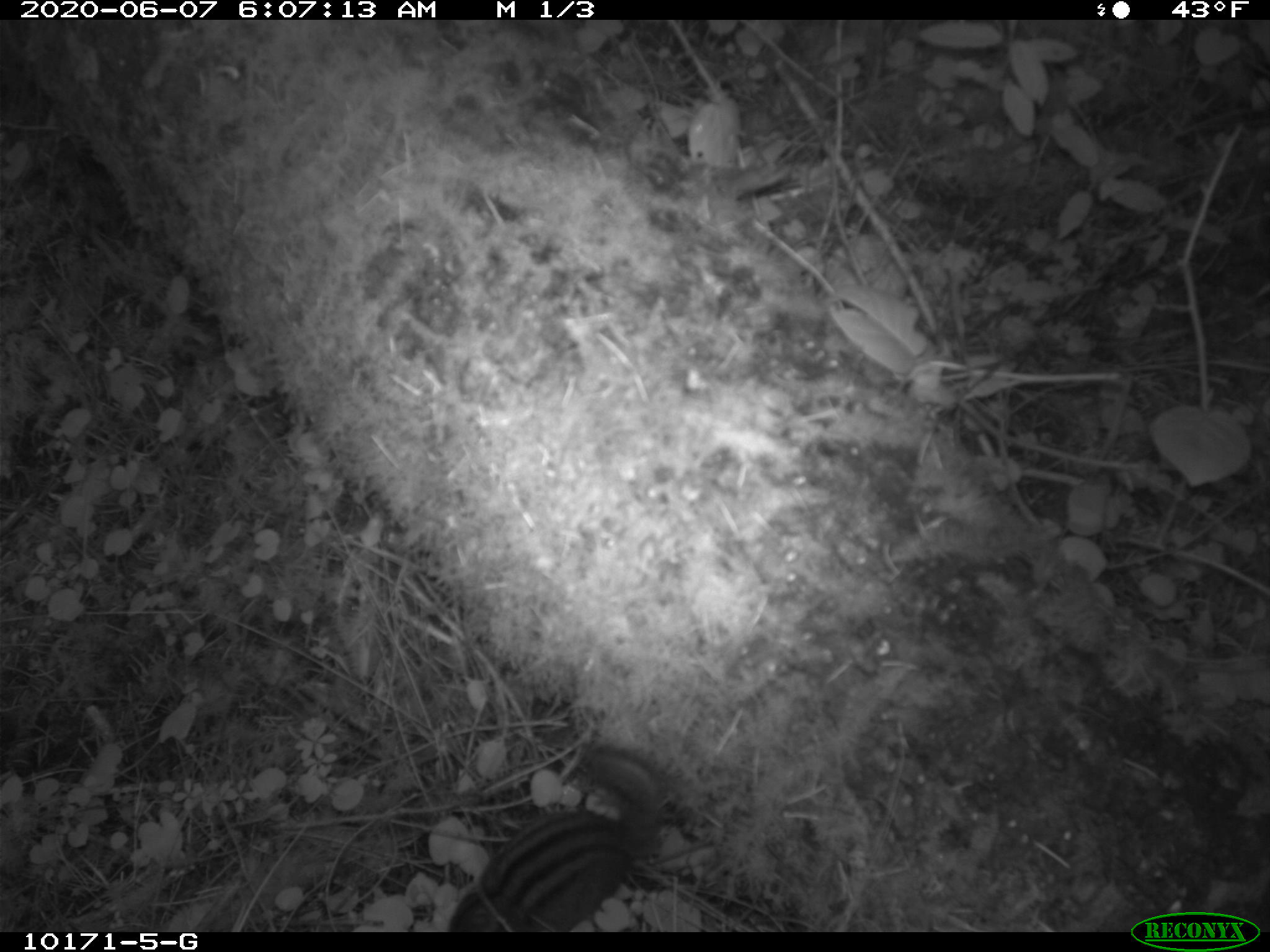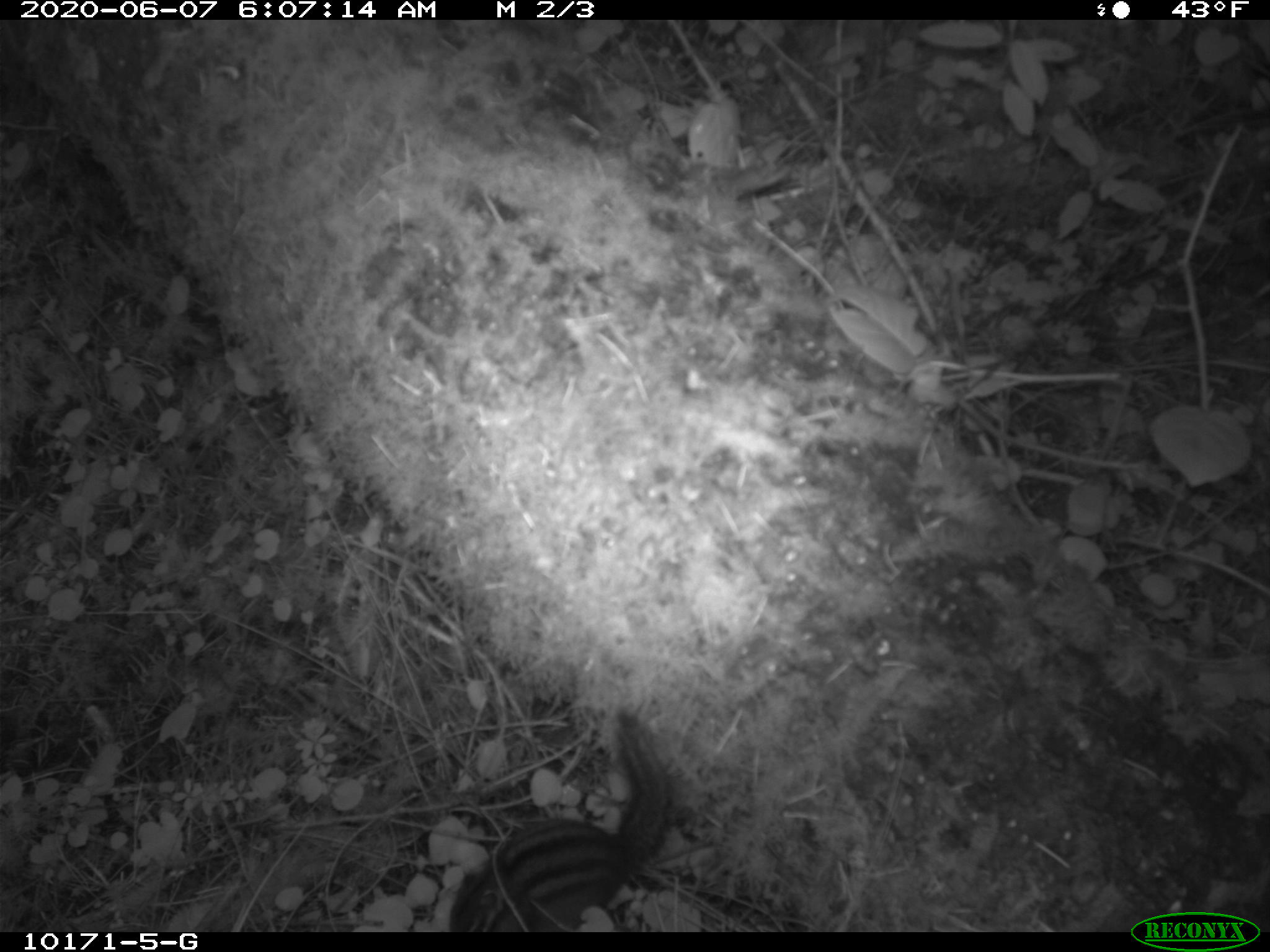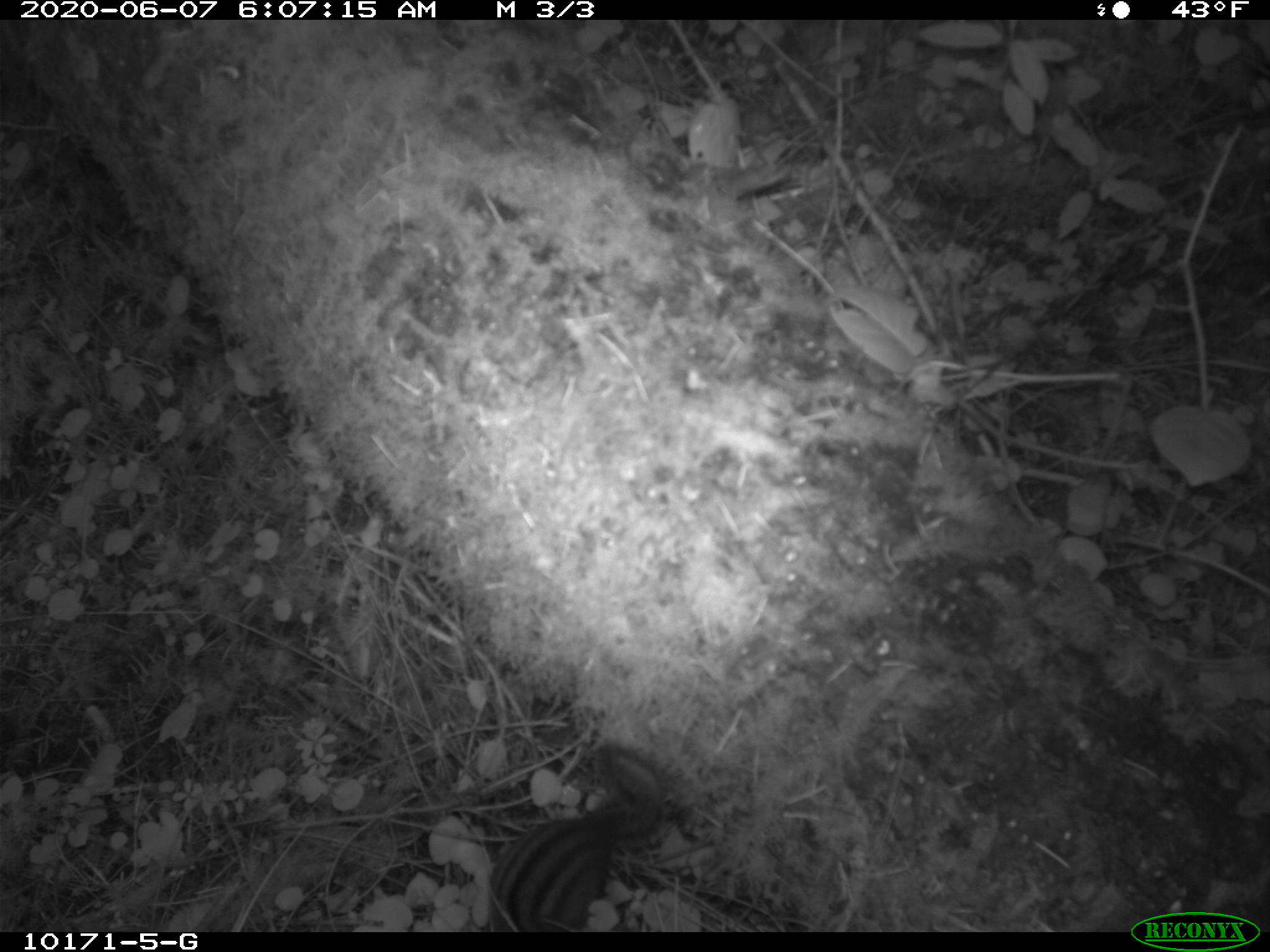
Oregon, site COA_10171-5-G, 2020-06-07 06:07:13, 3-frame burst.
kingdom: Animalia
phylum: Chordata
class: Mammalia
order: Rodentia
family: Sciuridae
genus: Neotamias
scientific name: Neotamias townsendii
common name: townsend's chipmunk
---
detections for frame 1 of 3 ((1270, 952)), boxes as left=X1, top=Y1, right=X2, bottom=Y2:
townsend's chipmunk: left=443, top=731, right=671, bottom=926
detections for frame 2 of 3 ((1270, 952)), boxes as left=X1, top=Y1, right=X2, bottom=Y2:
townsend's chipmunk: left=444, top=704, right=681, bottom=927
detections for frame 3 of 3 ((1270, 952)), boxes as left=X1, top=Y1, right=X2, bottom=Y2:
townsend's chipmunk: left=481, top=740, right=674, bottom=927